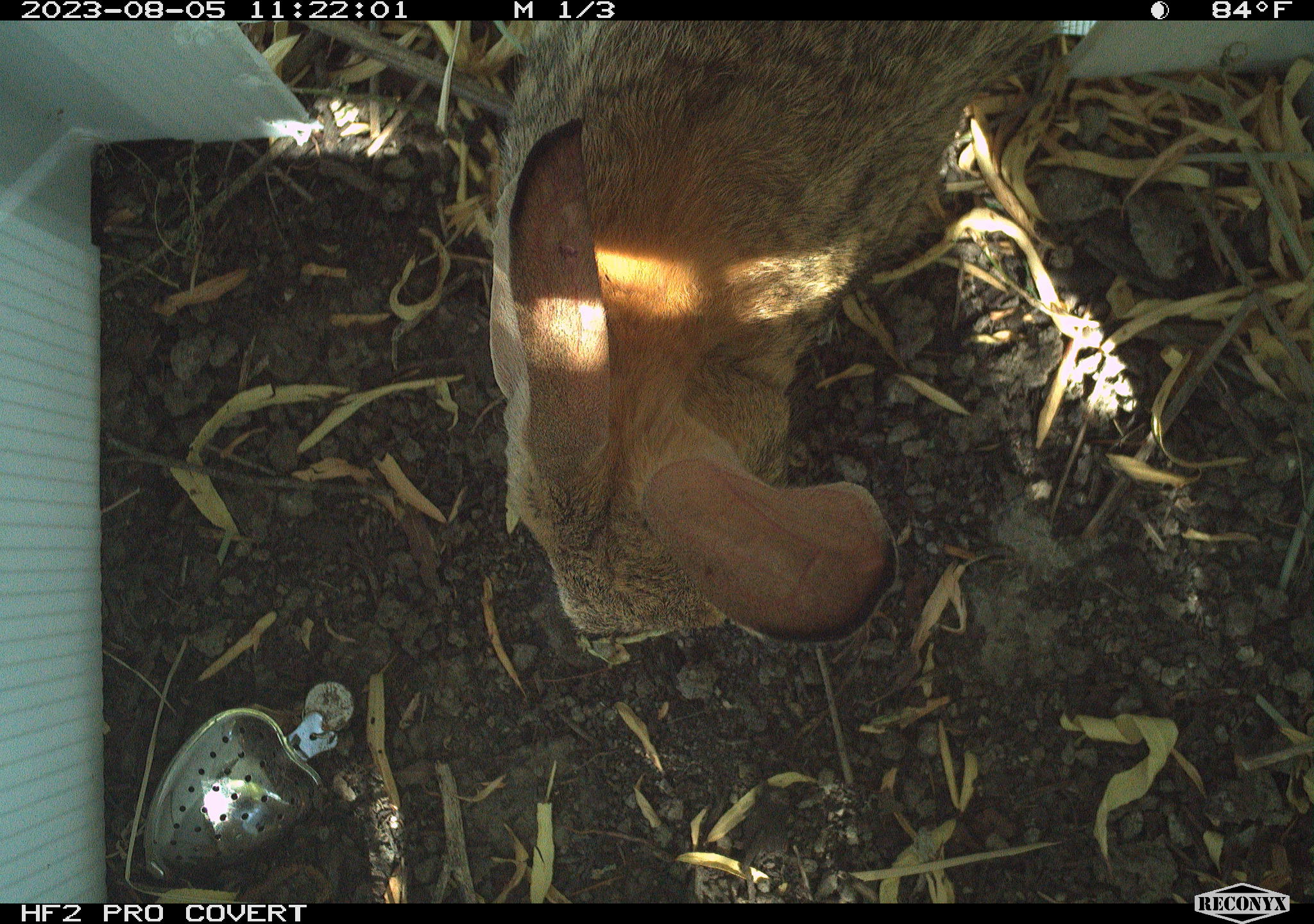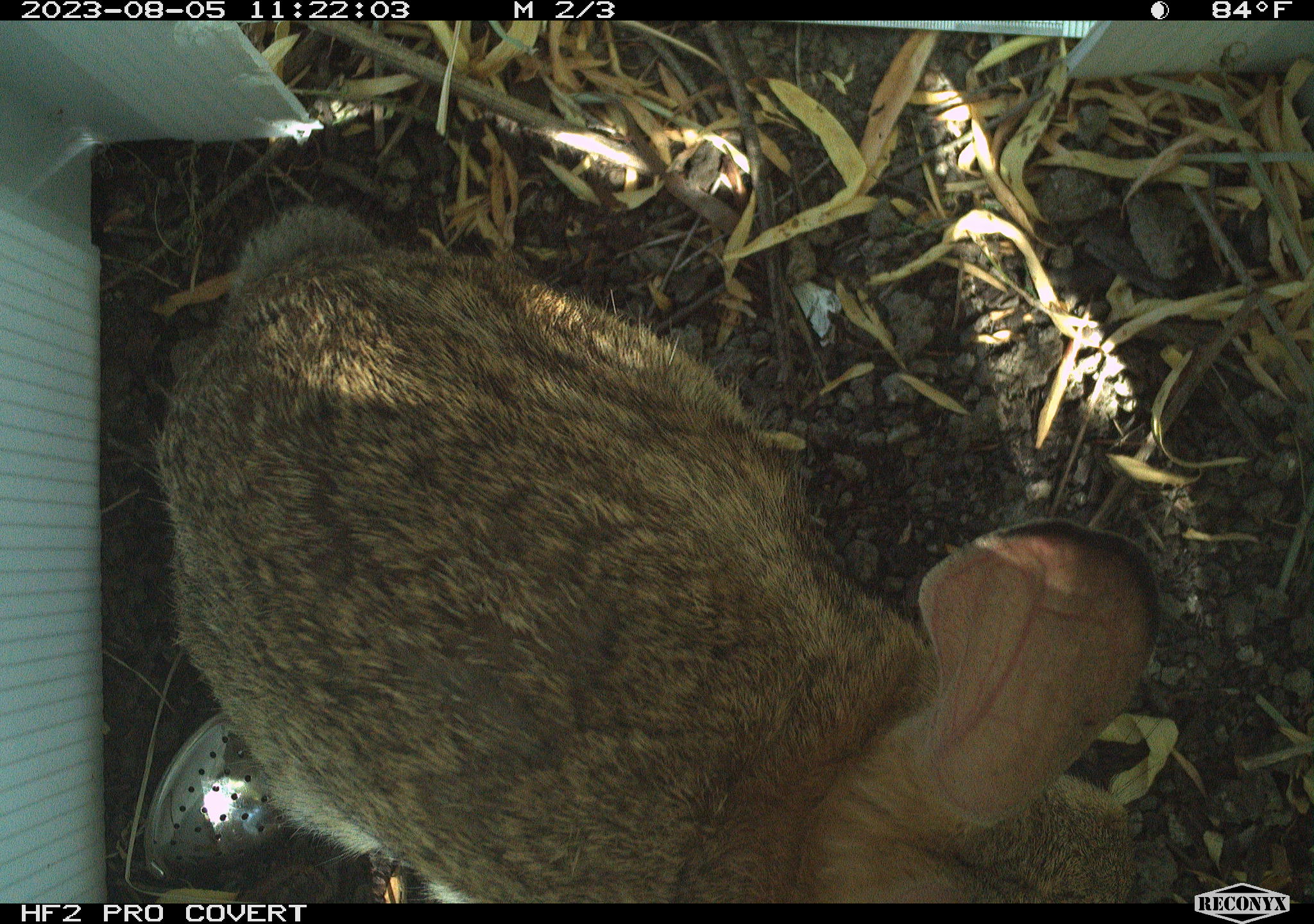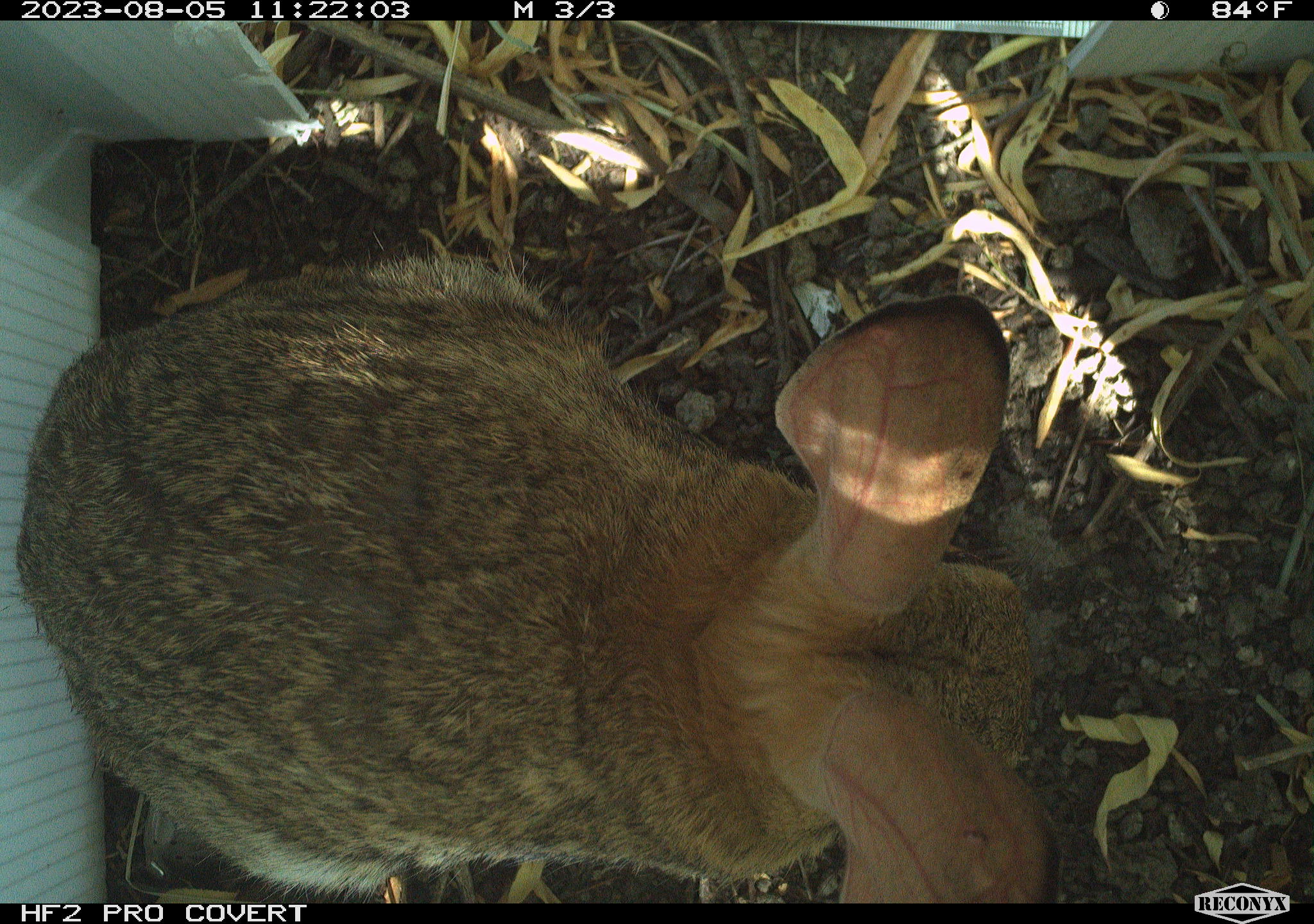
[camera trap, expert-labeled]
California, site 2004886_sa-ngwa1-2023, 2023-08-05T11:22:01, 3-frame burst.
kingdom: Animalia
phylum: Chordata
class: Mammalia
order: Lagomorpha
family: Leporidae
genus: Sylvilagus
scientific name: Sylvilagus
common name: cottontail rabbits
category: sylvilagus species